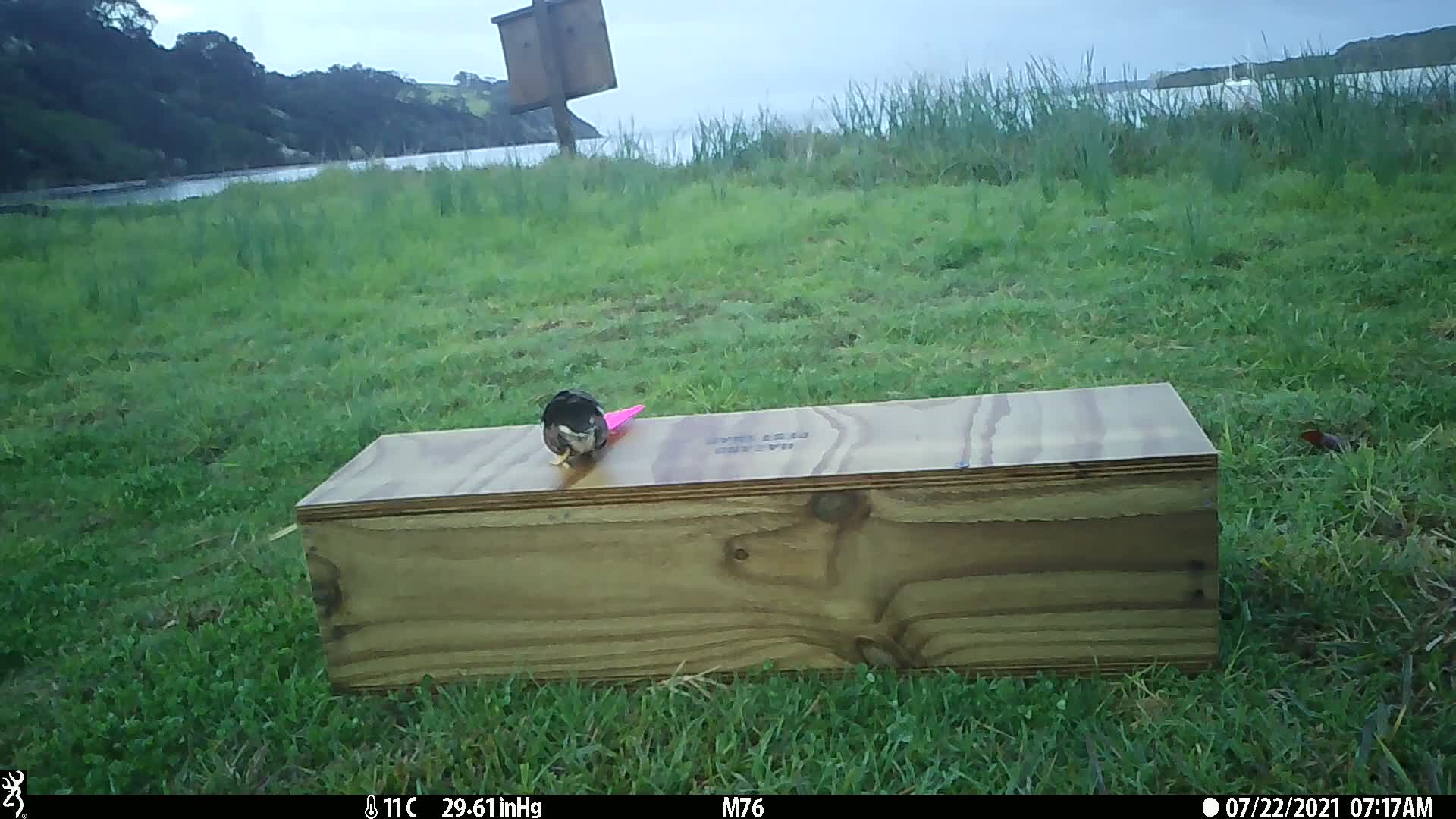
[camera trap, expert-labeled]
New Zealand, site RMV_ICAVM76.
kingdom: Animalia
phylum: Chordata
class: Aves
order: Passeriformes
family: Sturnidae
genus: Acridotheres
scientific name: Acridotheres tristis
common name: common myna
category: myna